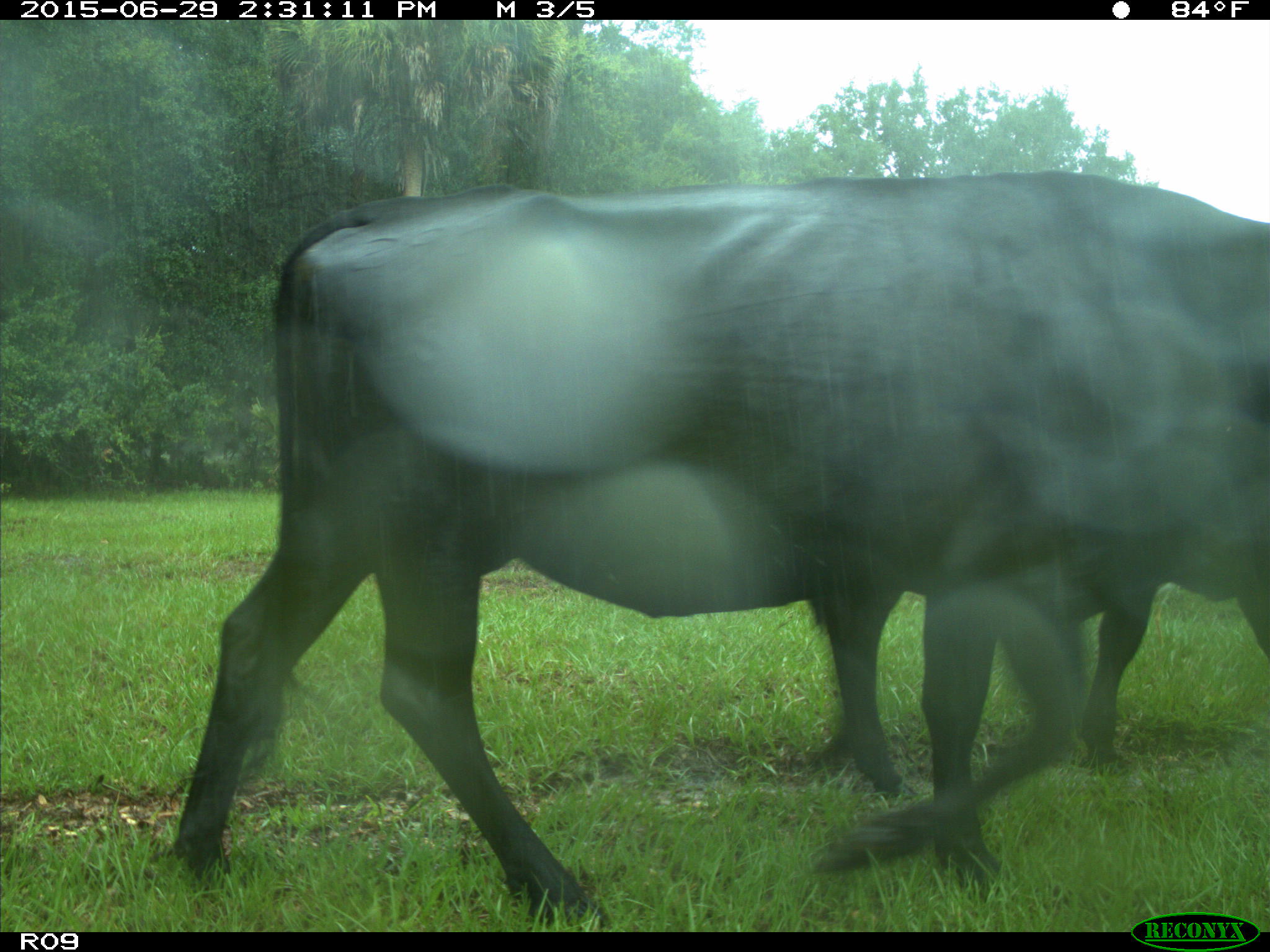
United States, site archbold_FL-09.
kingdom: Animalia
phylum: Chordata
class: Mammalia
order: Artiodactyla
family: Bovidae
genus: Bos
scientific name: Bos taurus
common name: domestic cow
Bos taurus (domestic cow).